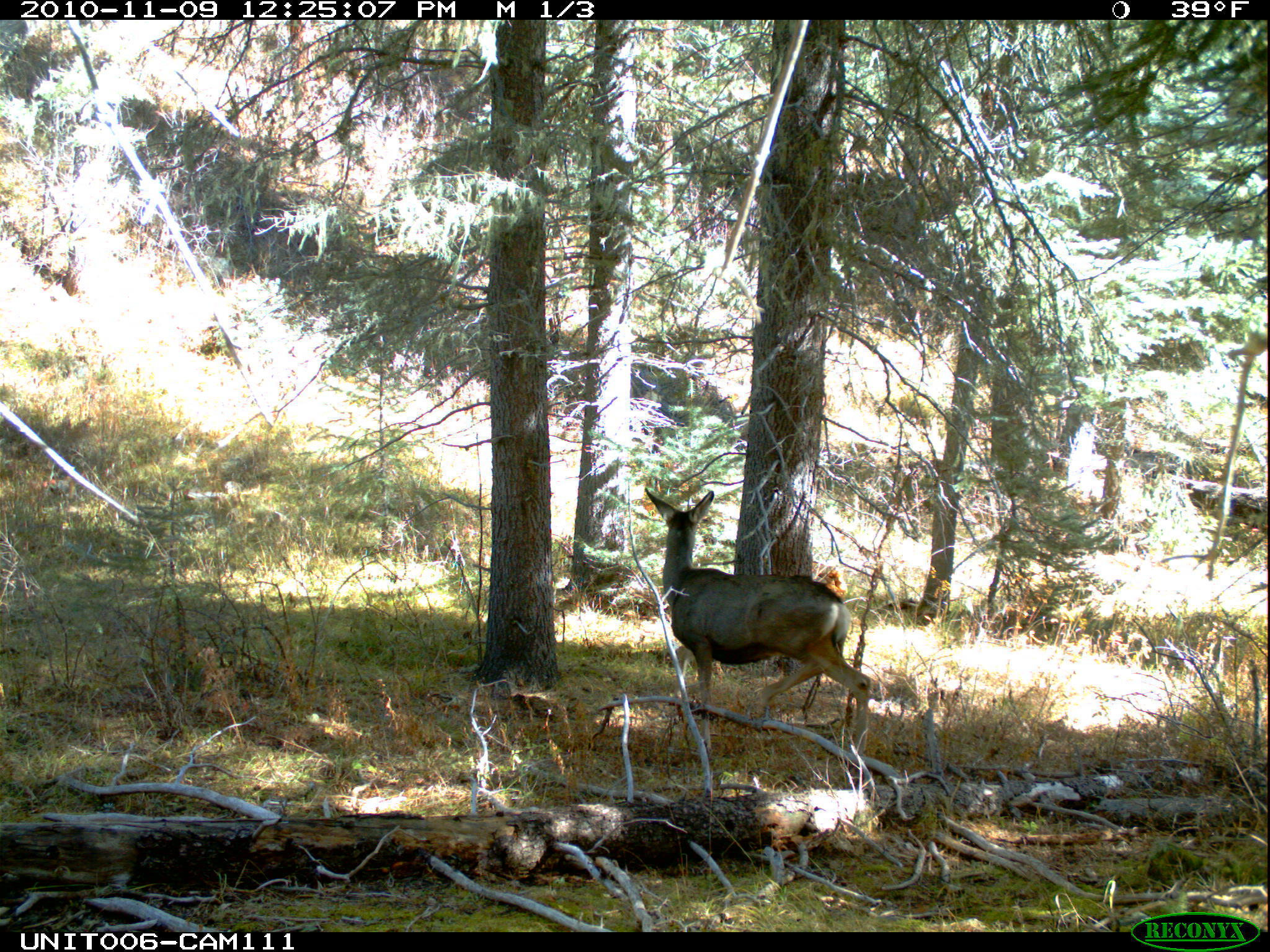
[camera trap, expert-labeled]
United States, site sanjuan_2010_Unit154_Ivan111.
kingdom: Animalia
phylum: Chordata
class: Mammalia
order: Artiodactyla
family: Cervidae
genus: Odocoileus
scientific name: Odocoileus hemionus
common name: mule deer